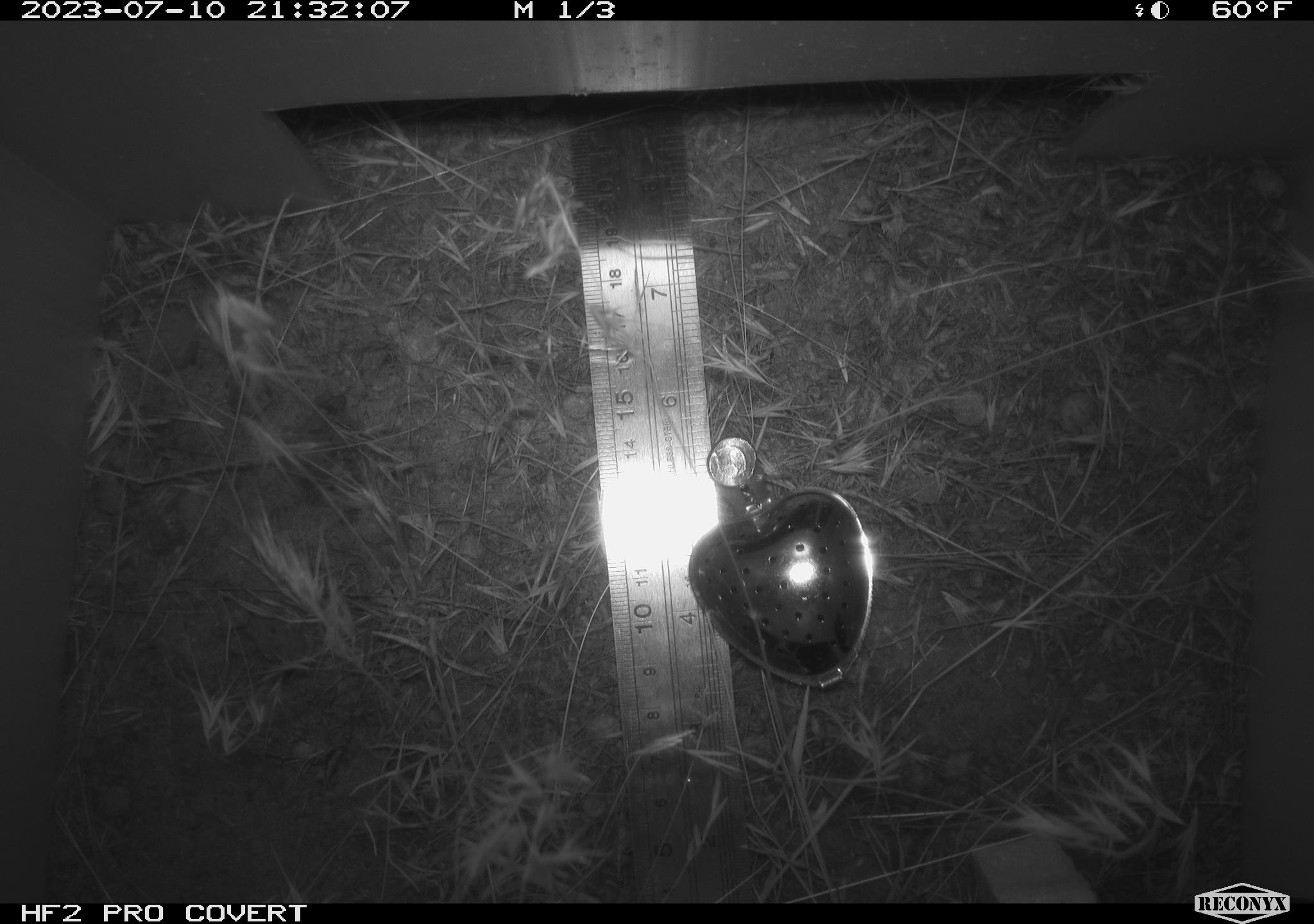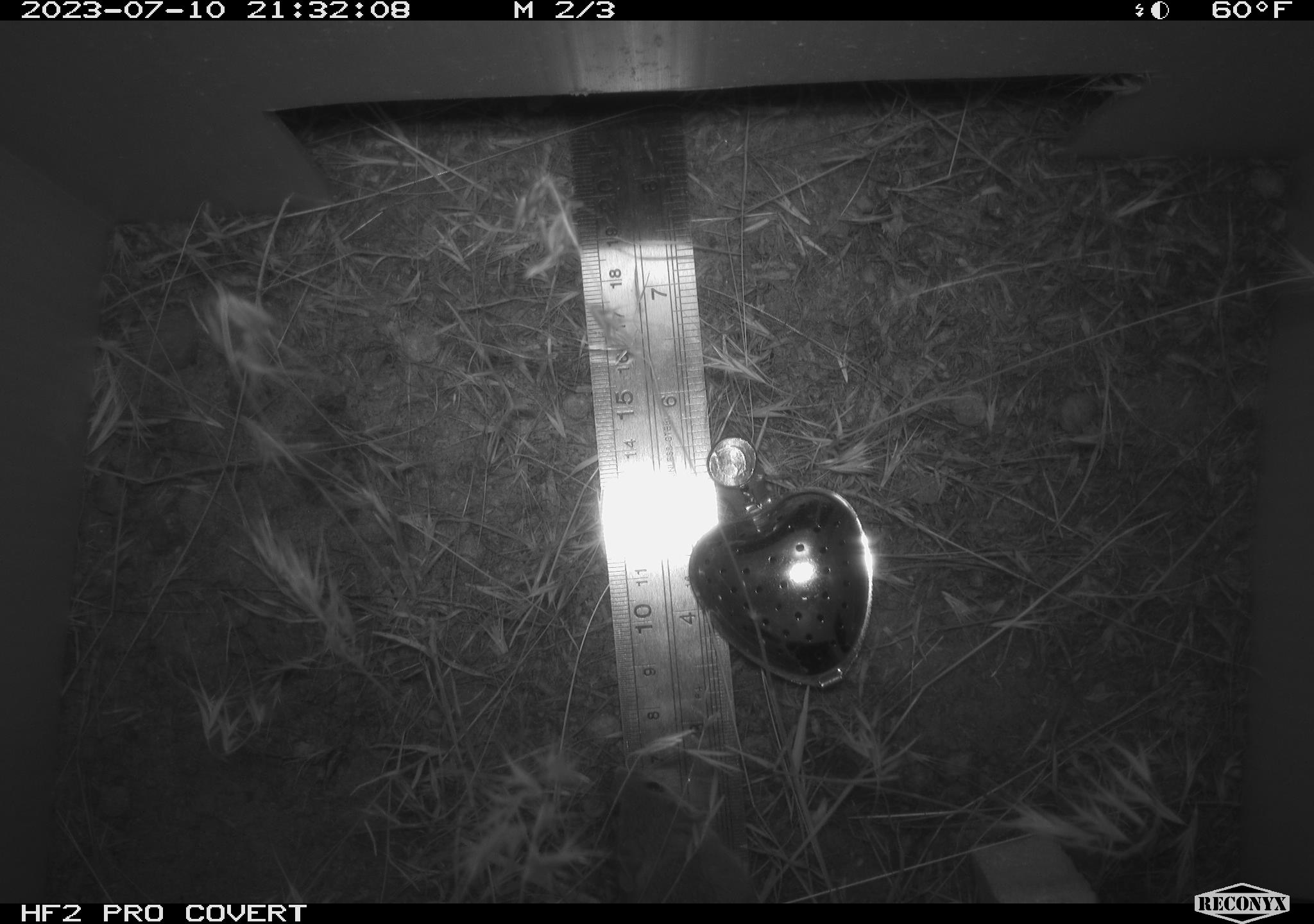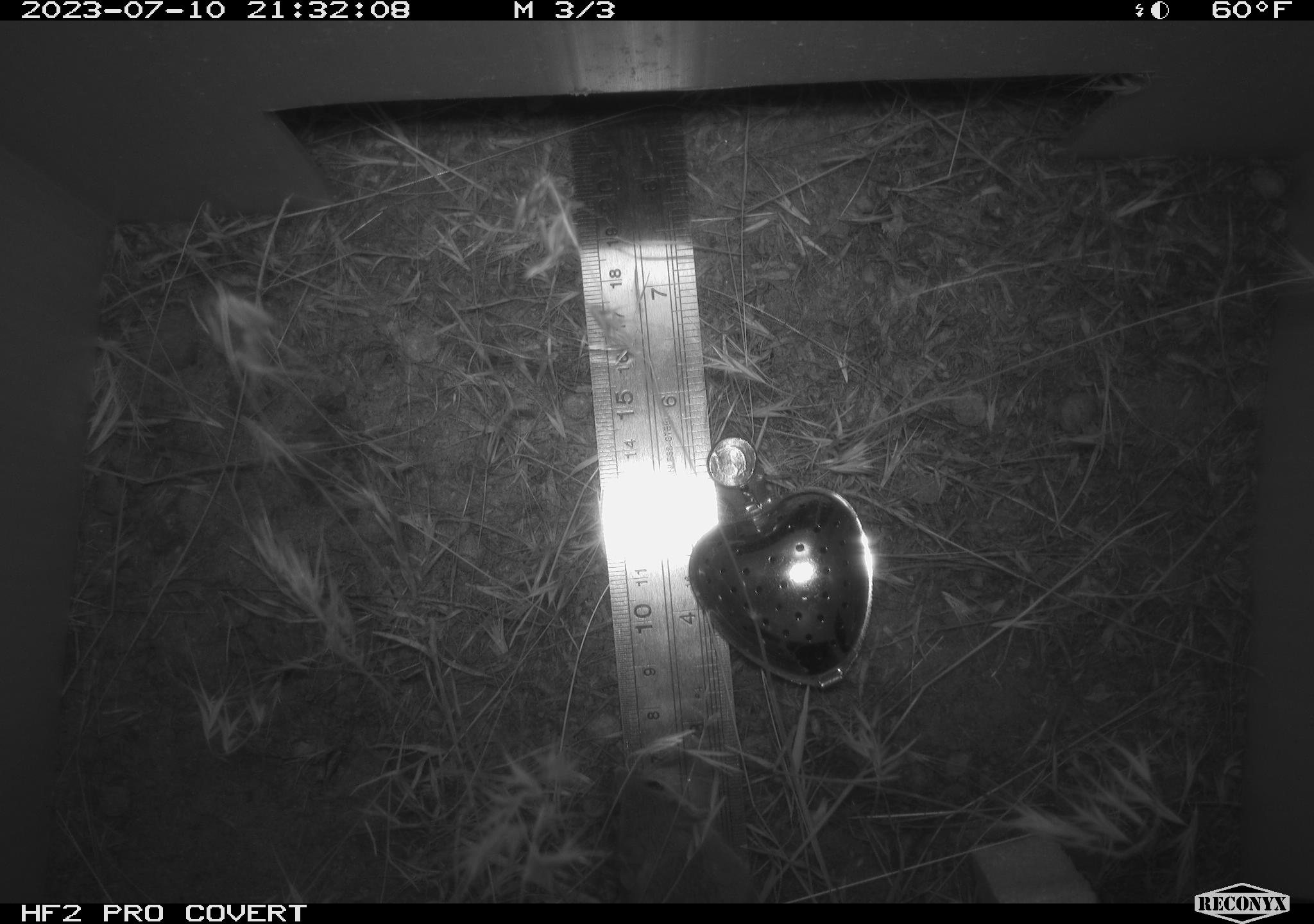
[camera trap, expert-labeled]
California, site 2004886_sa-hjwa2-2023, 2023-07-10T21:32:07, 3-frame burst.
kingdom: Animalia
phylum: Chordata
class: Mammalia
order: Rodentia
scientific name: Rodentia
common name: mouse species